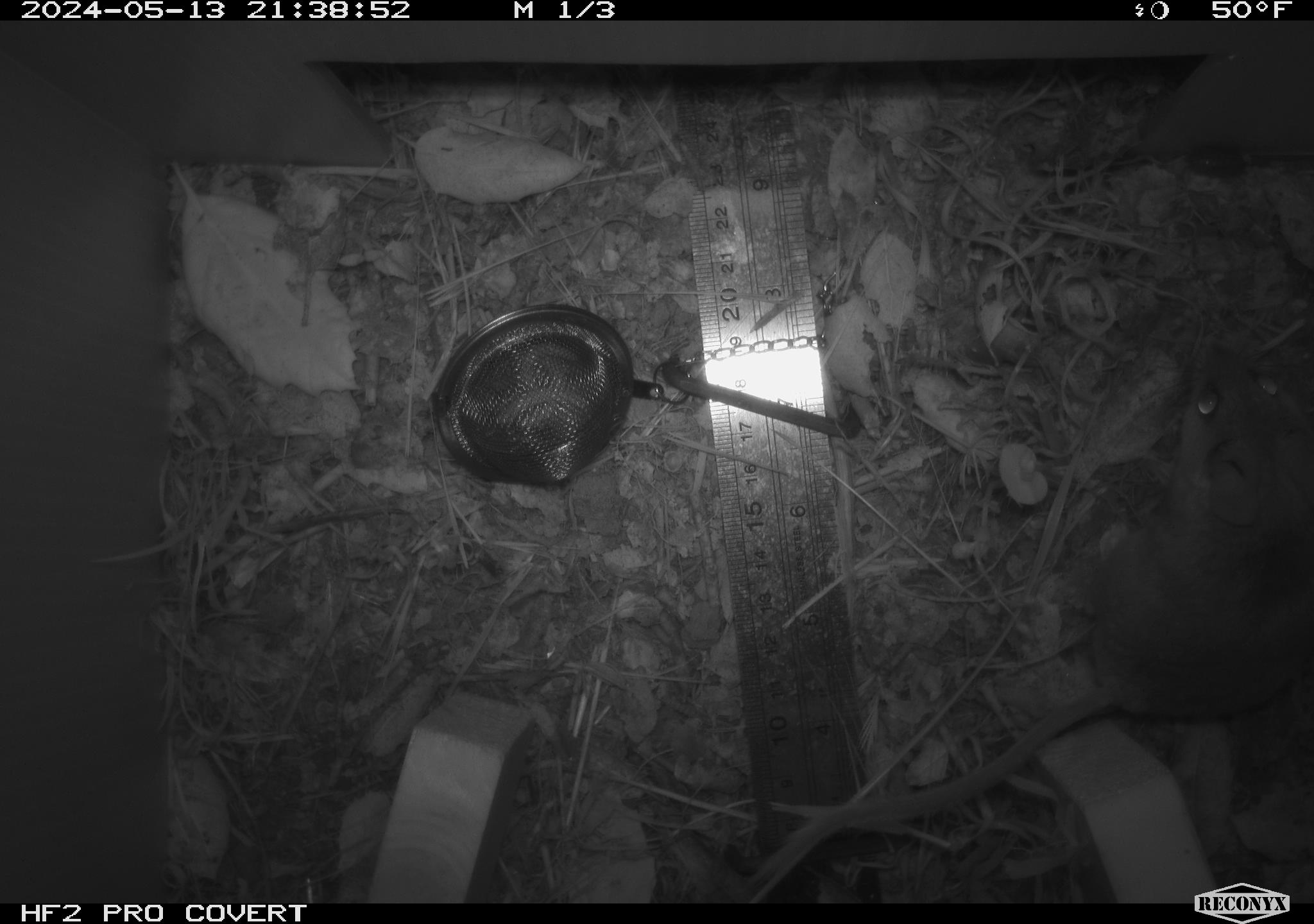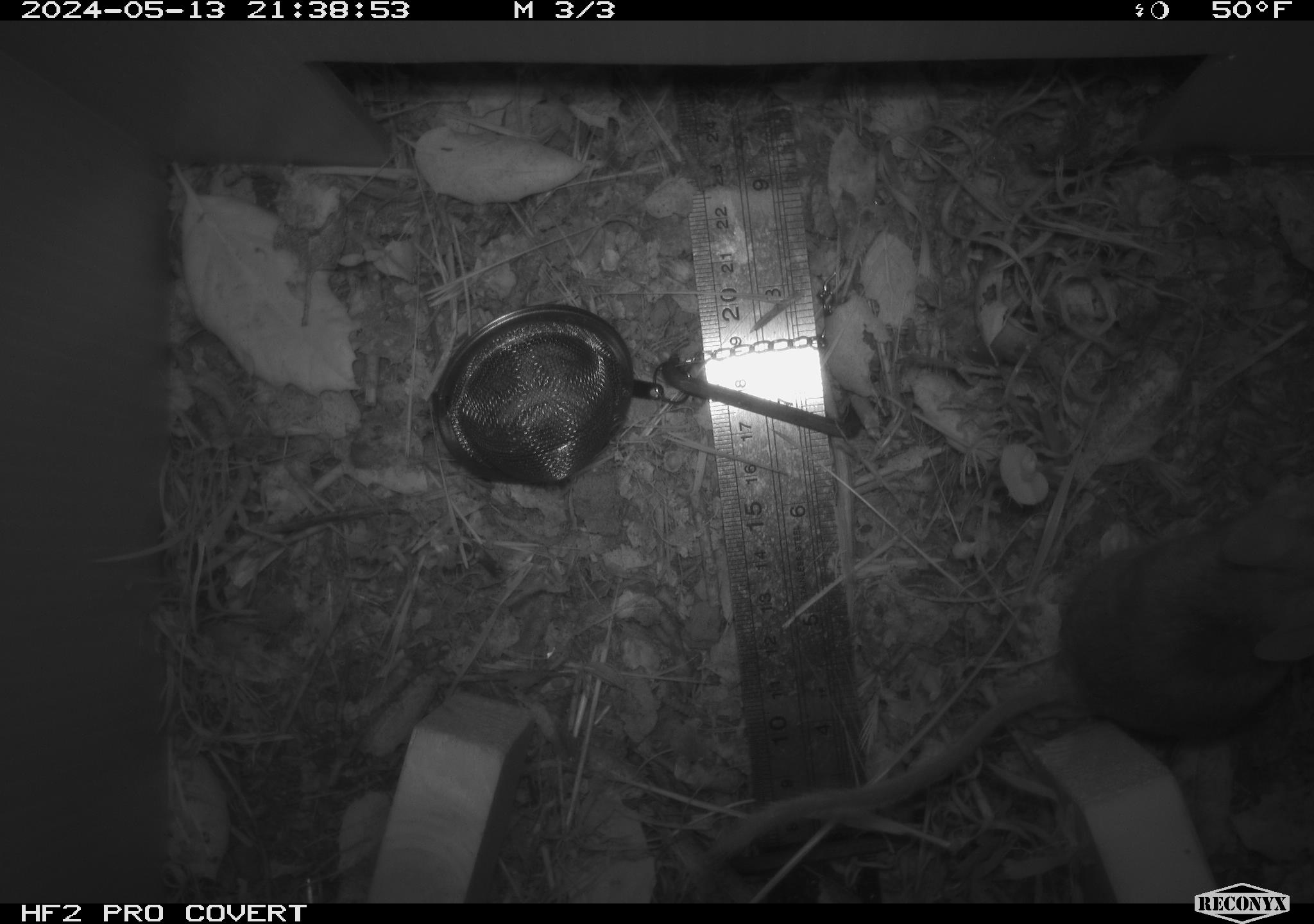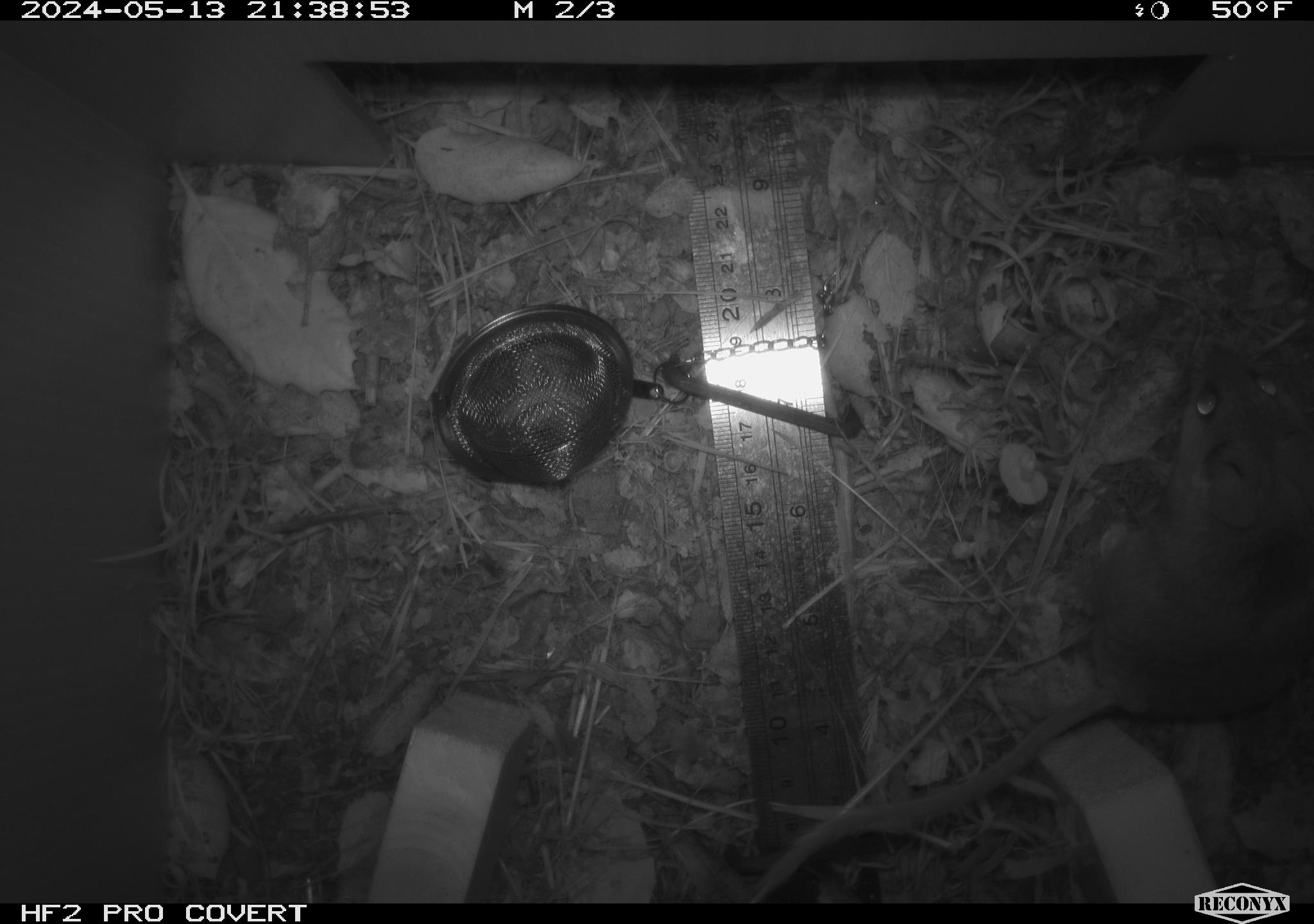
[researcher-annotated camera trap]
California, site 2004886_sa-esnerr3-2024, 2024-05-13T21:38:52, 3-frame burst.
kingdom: Animalia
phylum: Chordata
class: Mammalia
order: Rodentia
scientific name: Rodentia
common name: rodent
Rodent (Rodentia).